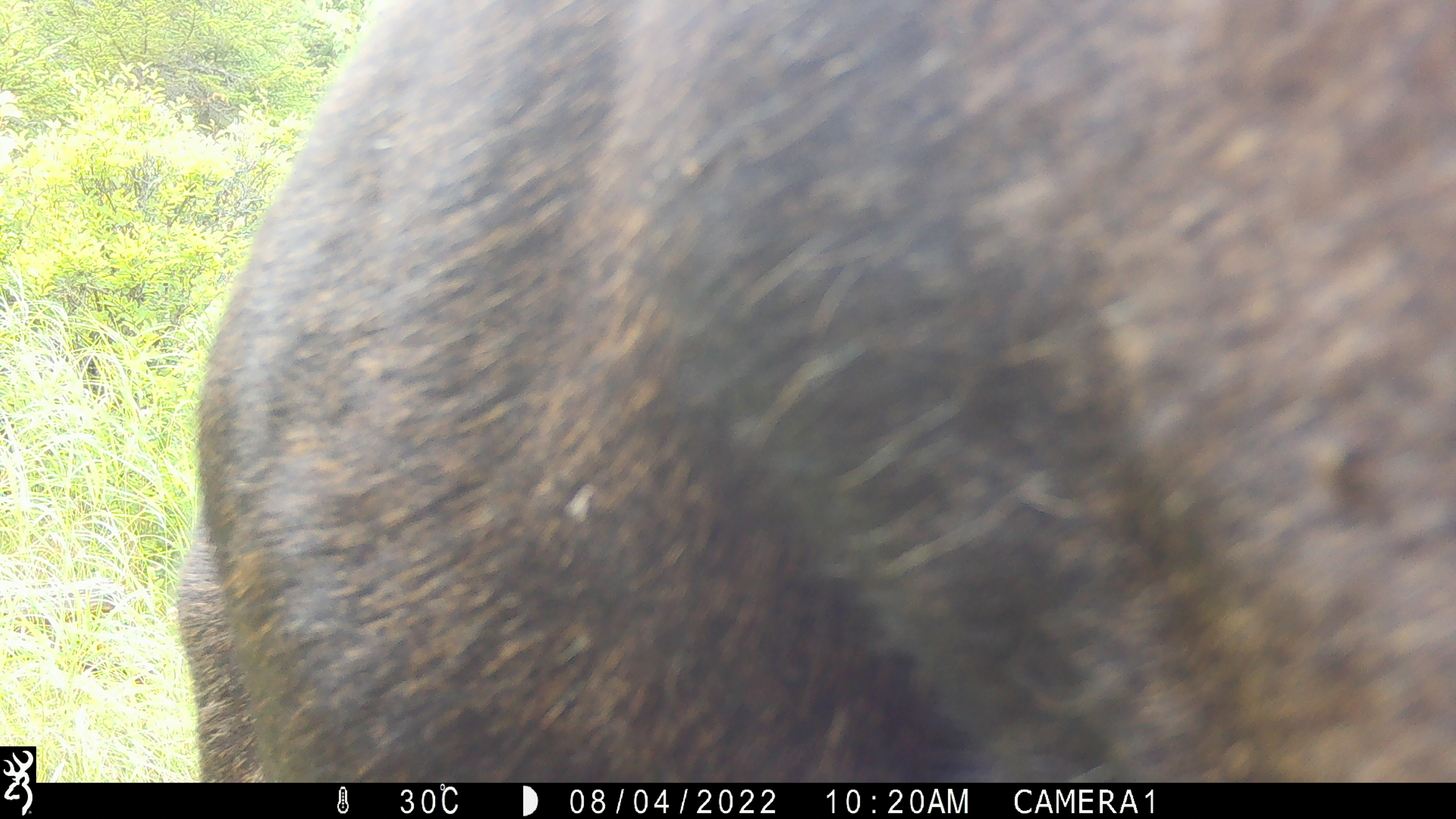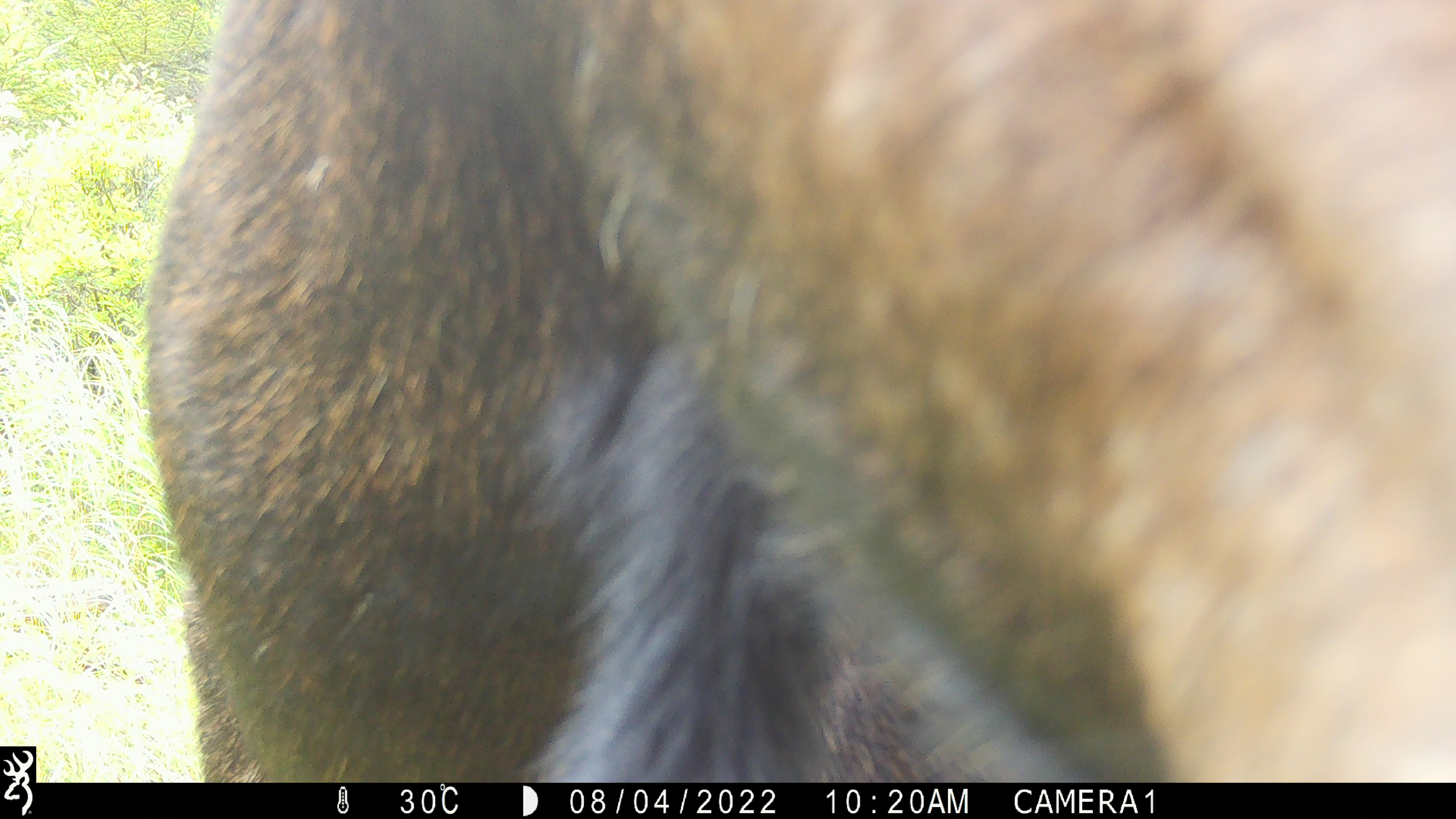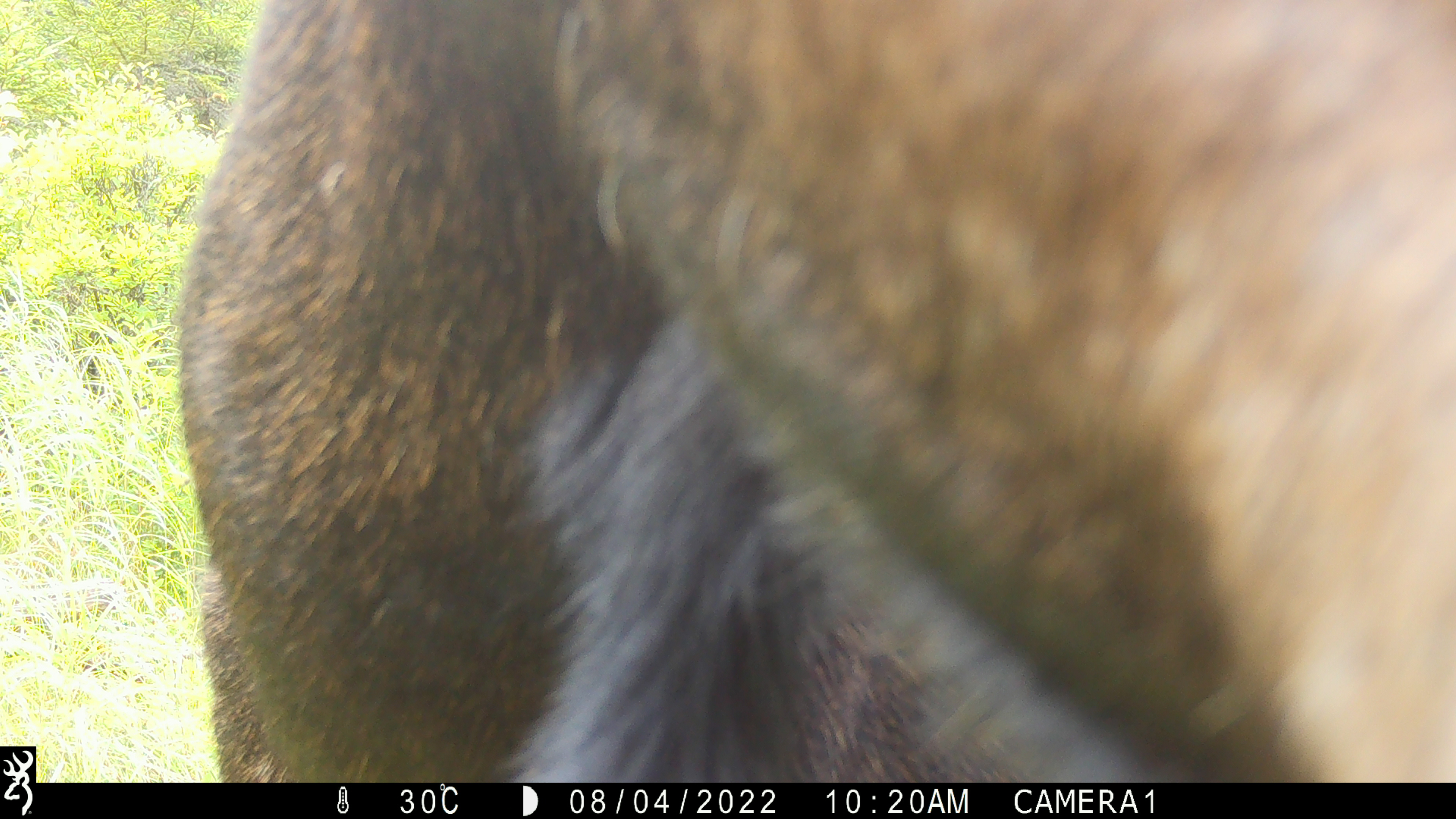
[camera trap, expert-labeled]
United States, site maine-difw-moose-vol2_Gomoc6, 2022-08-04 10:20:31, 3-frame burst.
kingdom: Animalia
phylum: Chordata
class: Mammalia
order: Artiodactyla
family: Cervidae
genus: Alces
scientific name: Alces alces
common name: moose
Moose (Alces alces).